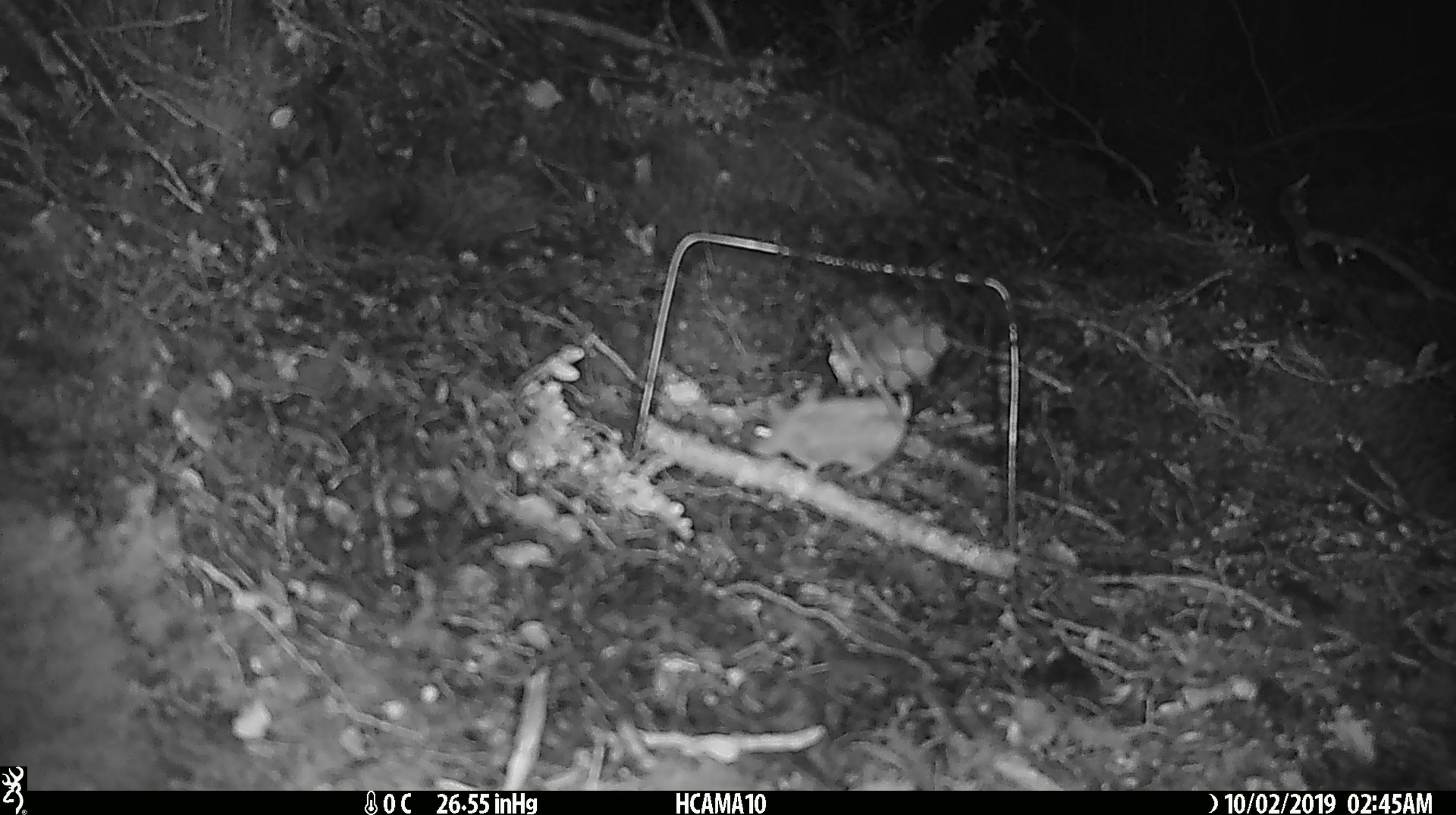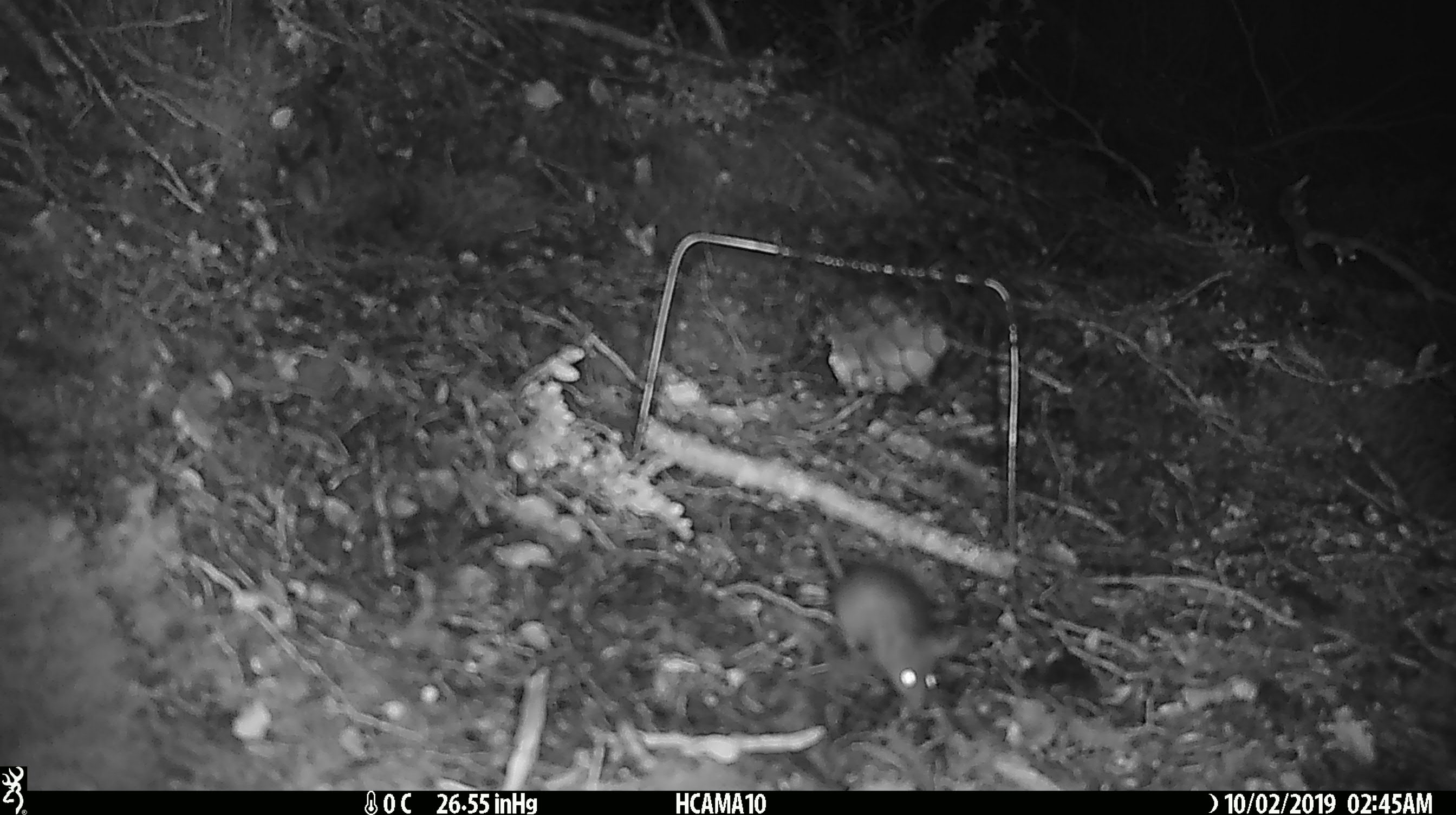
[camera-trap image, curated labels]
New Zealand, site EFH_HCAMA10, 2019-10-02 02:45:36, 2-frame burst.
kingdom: Animalia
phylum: Chordata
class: Mammalia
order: Rodentia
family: Muridae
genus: Mus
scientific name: Mus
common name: mouse